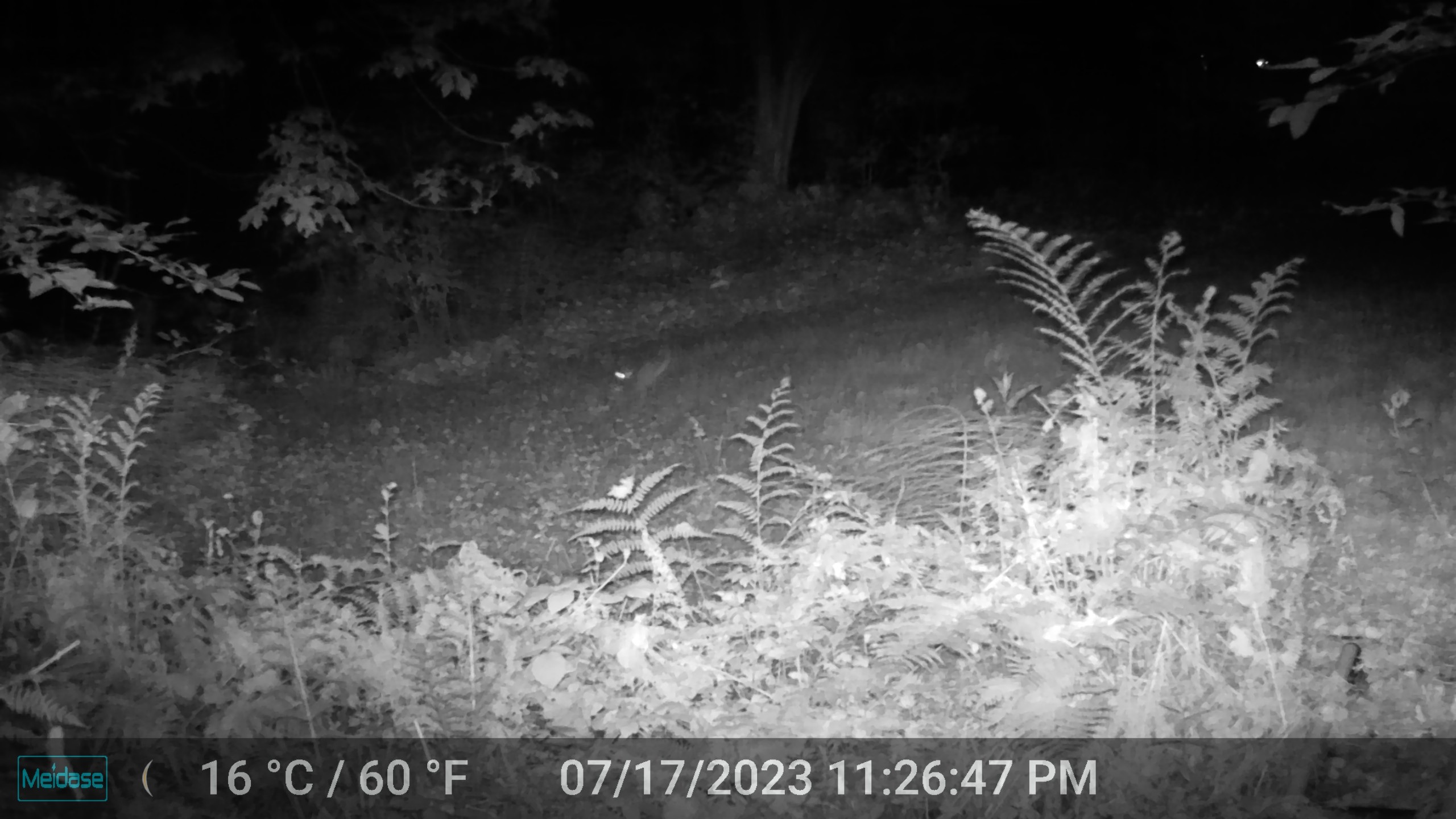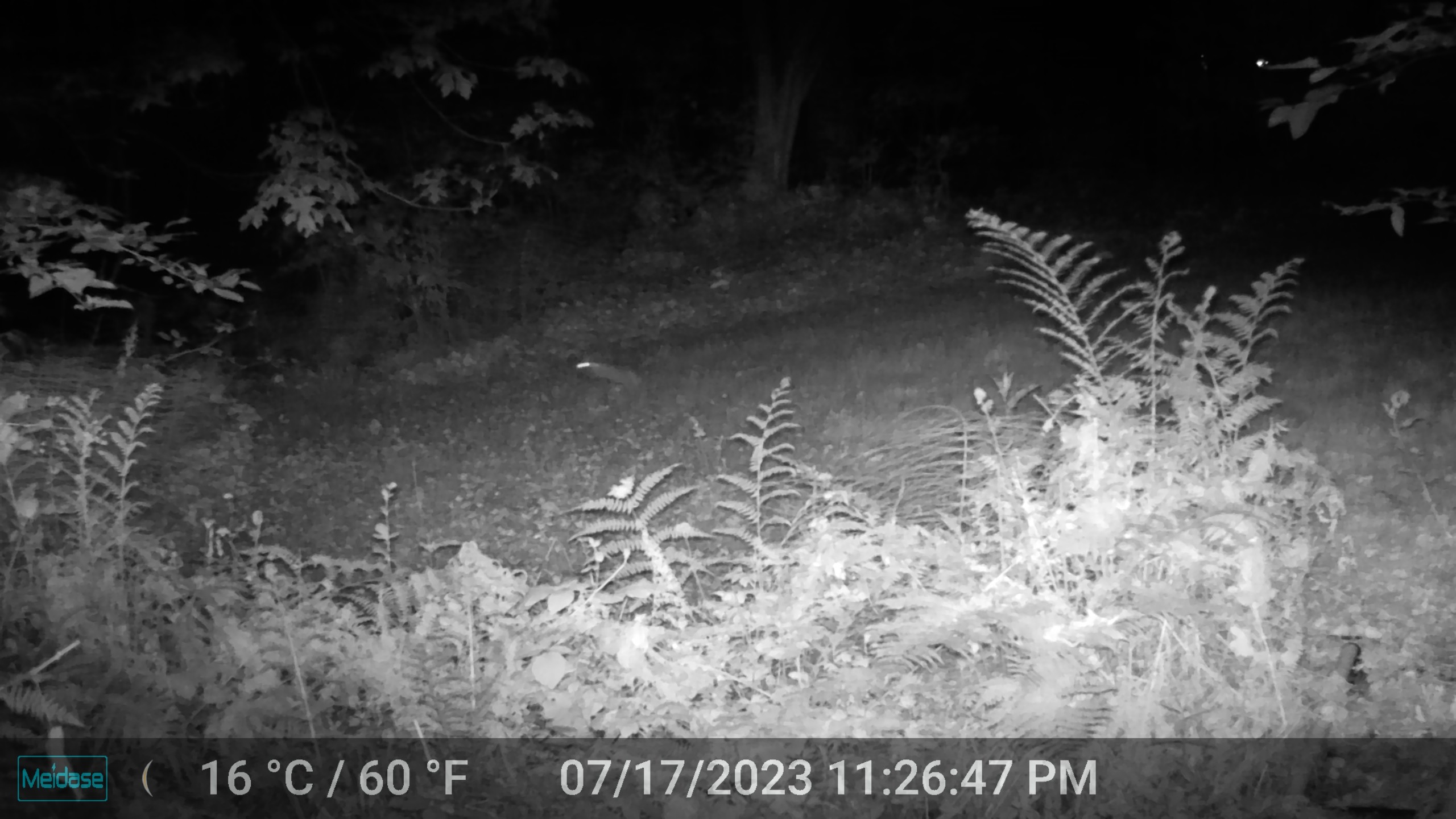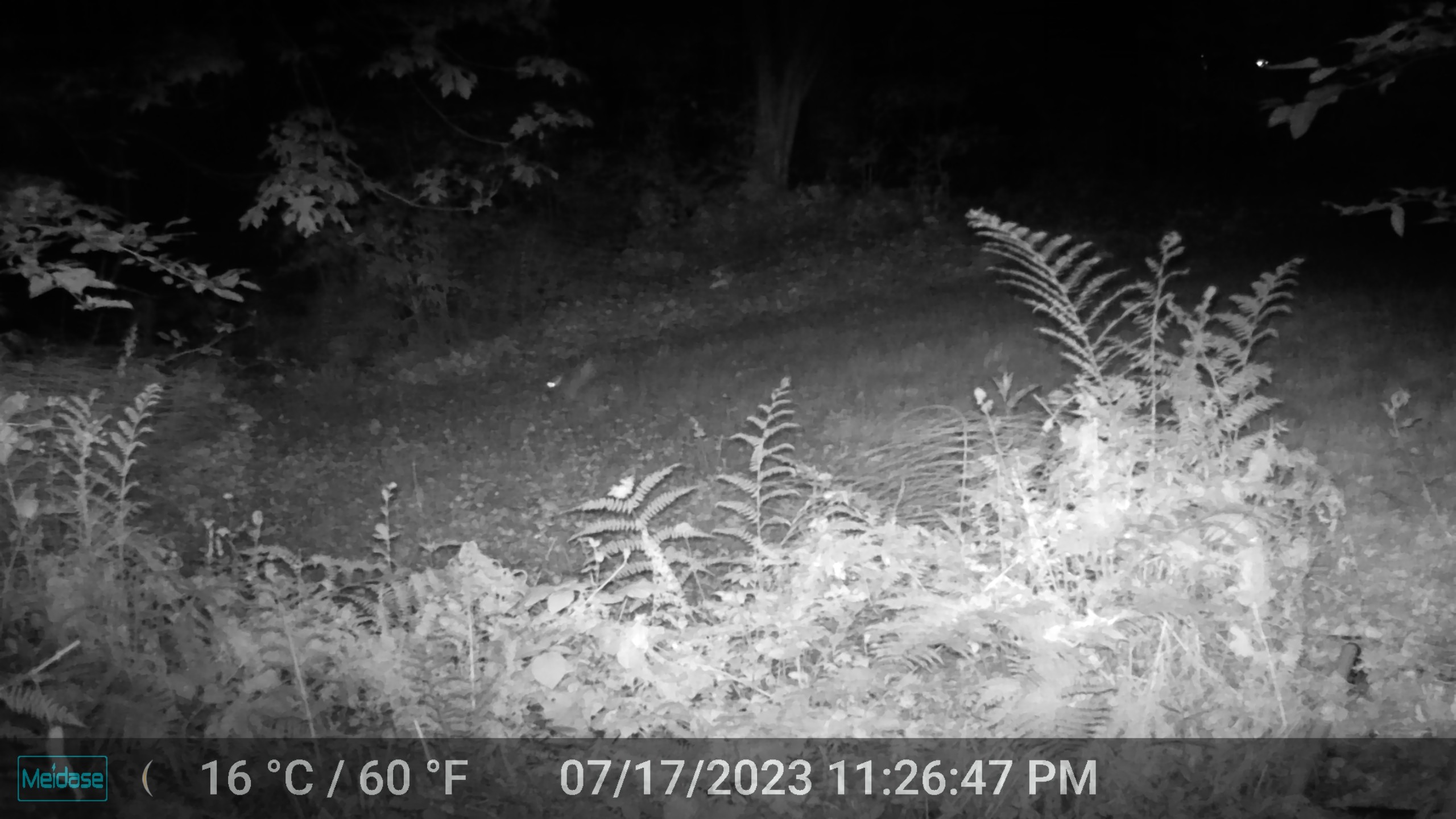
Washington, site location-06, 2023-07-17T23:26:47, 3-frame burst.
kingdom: Animalia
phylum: Chordata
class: Mammalia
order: Lagomorpha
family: Leporidae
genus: Sylvilagus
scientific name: Sylvilagus floridanus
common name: eastern cottontail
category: rabbit